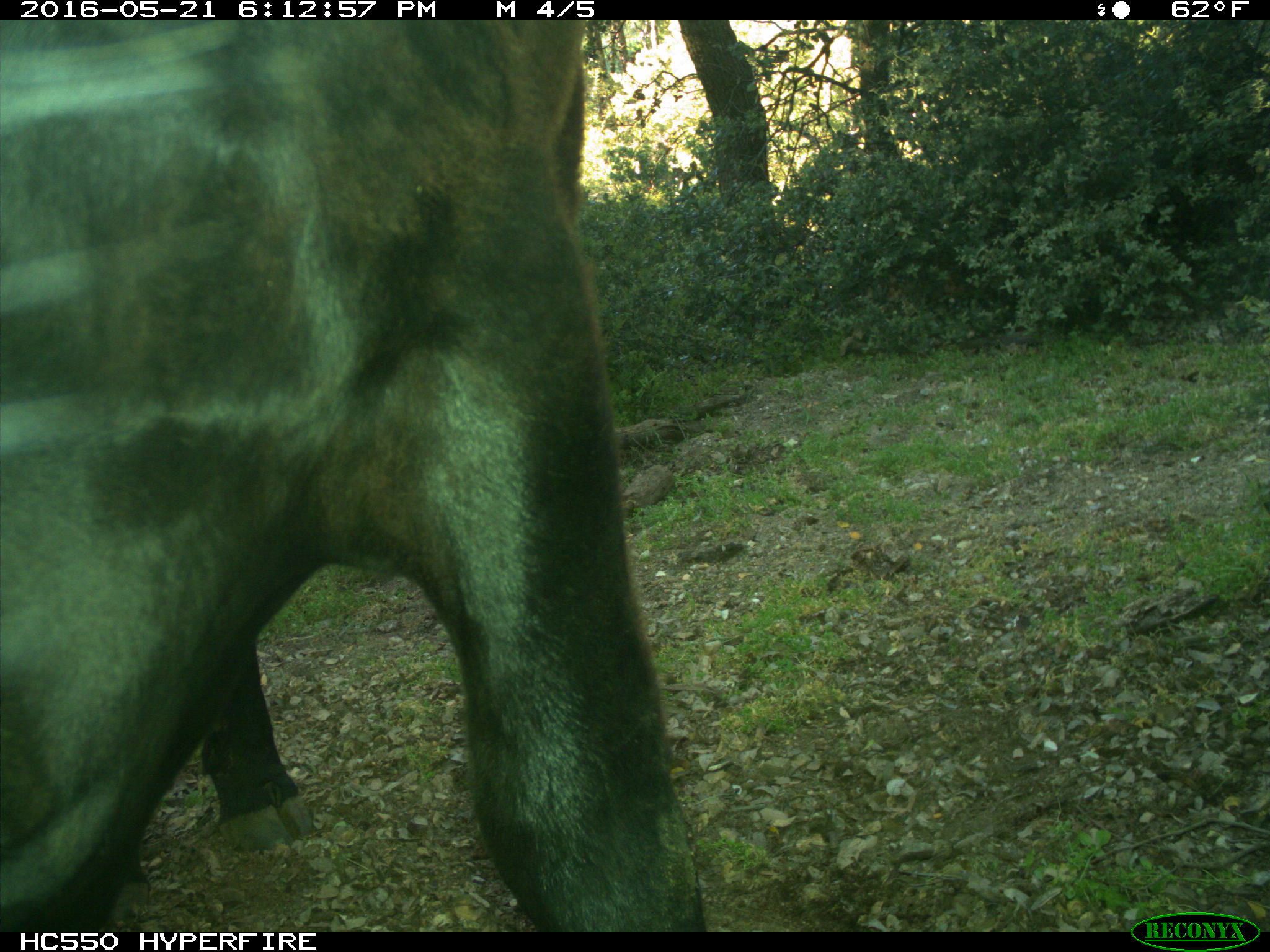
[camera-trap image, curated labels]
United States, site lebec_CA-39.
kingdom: Animalia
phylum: Chordata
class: Mammalia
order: Artiodactyla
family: Bovidae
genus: Bos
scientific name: Bos taurus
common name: domestic cow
Bos taurus (domestic cow).